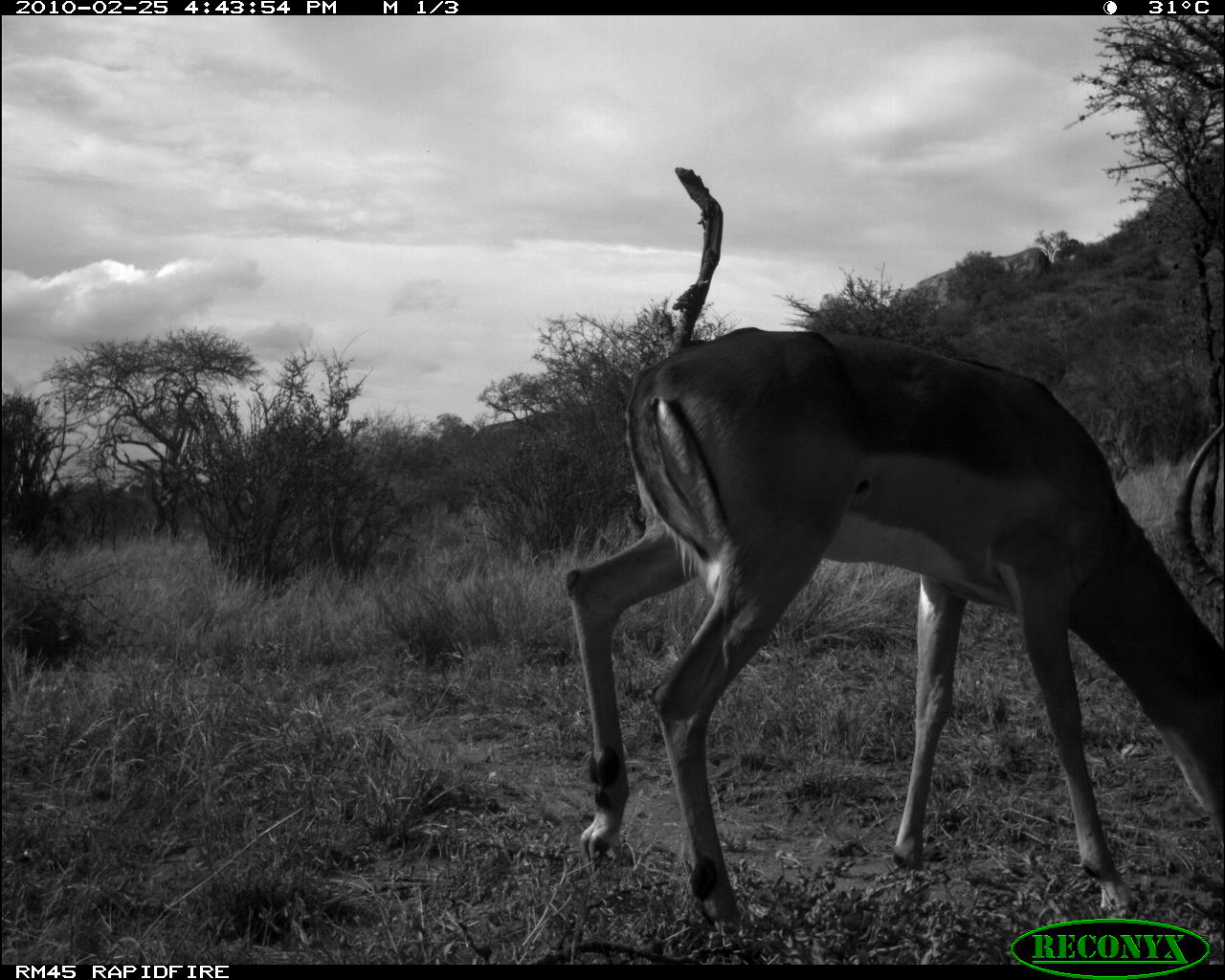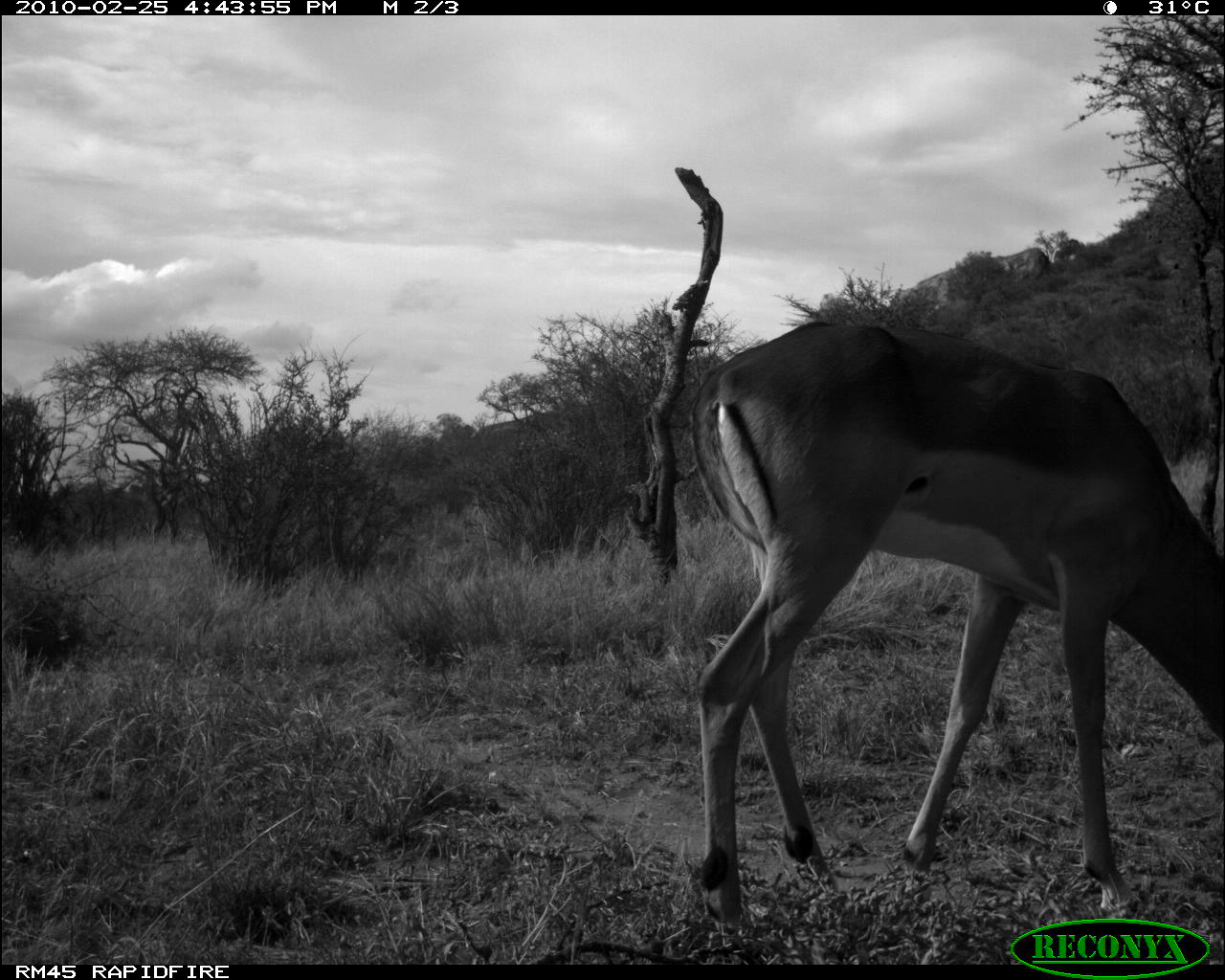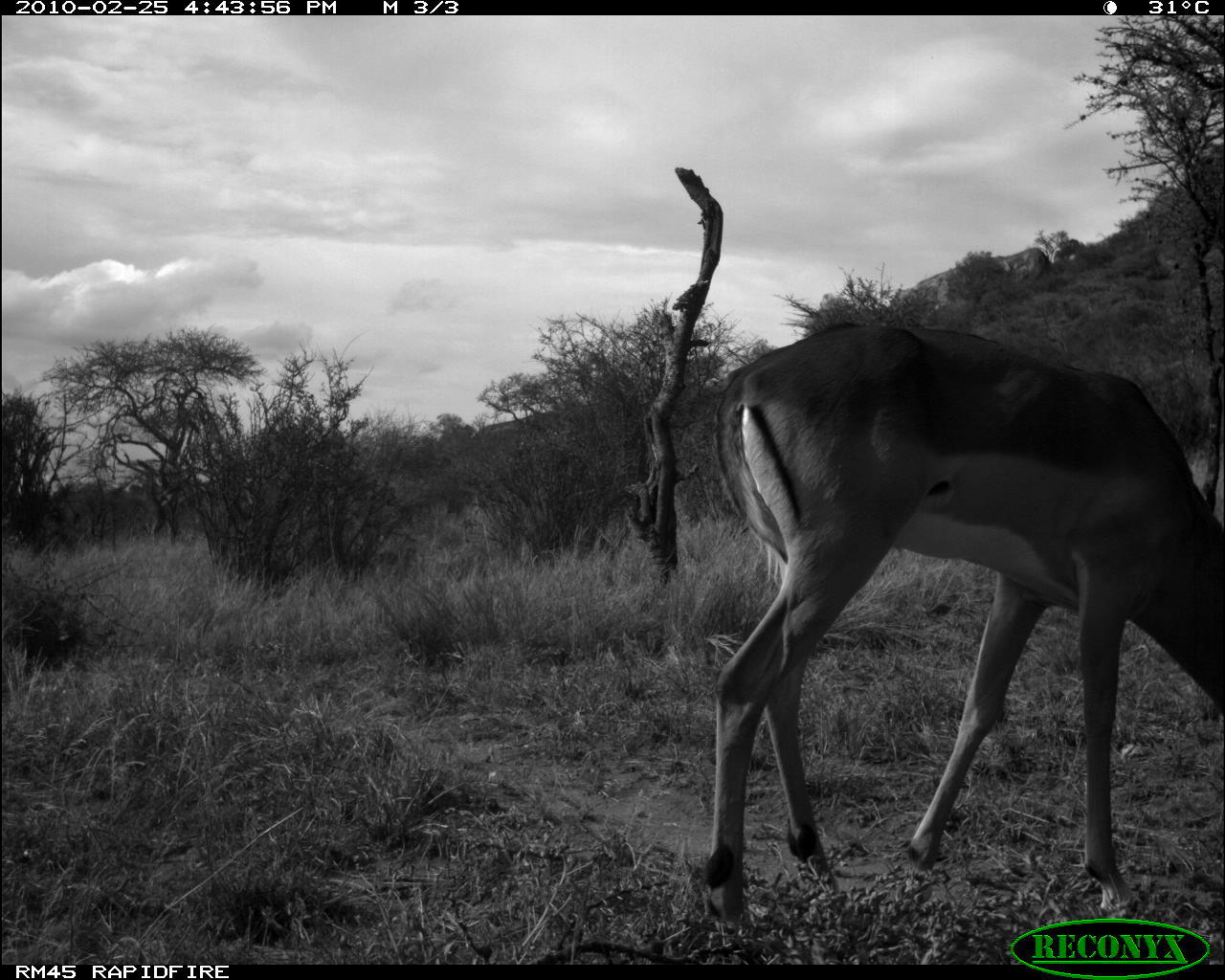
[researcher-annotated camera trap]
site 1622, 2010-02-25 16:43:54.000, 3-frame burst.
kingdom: Animalia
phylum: Chordata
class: Mammalia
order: Artiodactyla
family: Bovidae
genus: Aepyceros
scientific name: Aepyceros melampus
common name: impala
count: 1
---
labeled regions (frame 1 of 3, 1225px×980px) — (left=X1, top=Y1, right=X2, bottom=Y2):
aepyceros melampus: (left=559, top=323, right=1223, bottom=939)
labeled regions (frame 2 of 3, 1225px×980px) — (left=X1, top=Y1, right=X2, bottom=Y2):
aepyceros melampus: (left=682, top=319, right=1225, bottom=939)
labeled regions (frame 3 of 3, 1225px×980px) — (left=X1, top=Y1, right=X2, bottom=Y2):
aepyceros melampus: (left=697, top=317, right=1225, bottom=931)